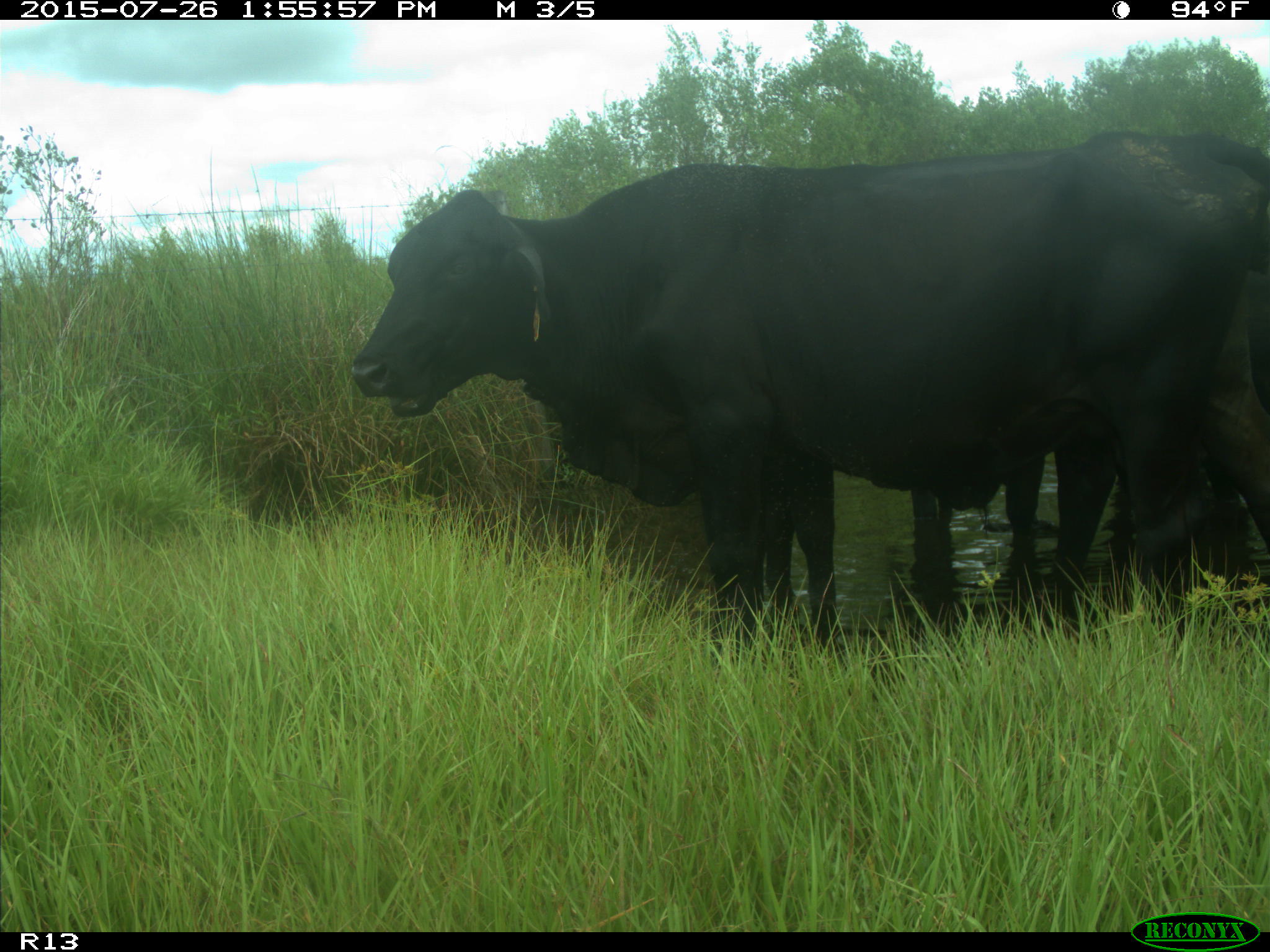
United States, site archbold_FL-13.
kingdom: Animalia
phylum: Chordata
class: Mammalia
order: Artiodactyla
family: Bovidae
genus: Bos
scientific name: Bos taurus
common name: domestic cow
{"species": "Bos taurus (domestic cow)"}